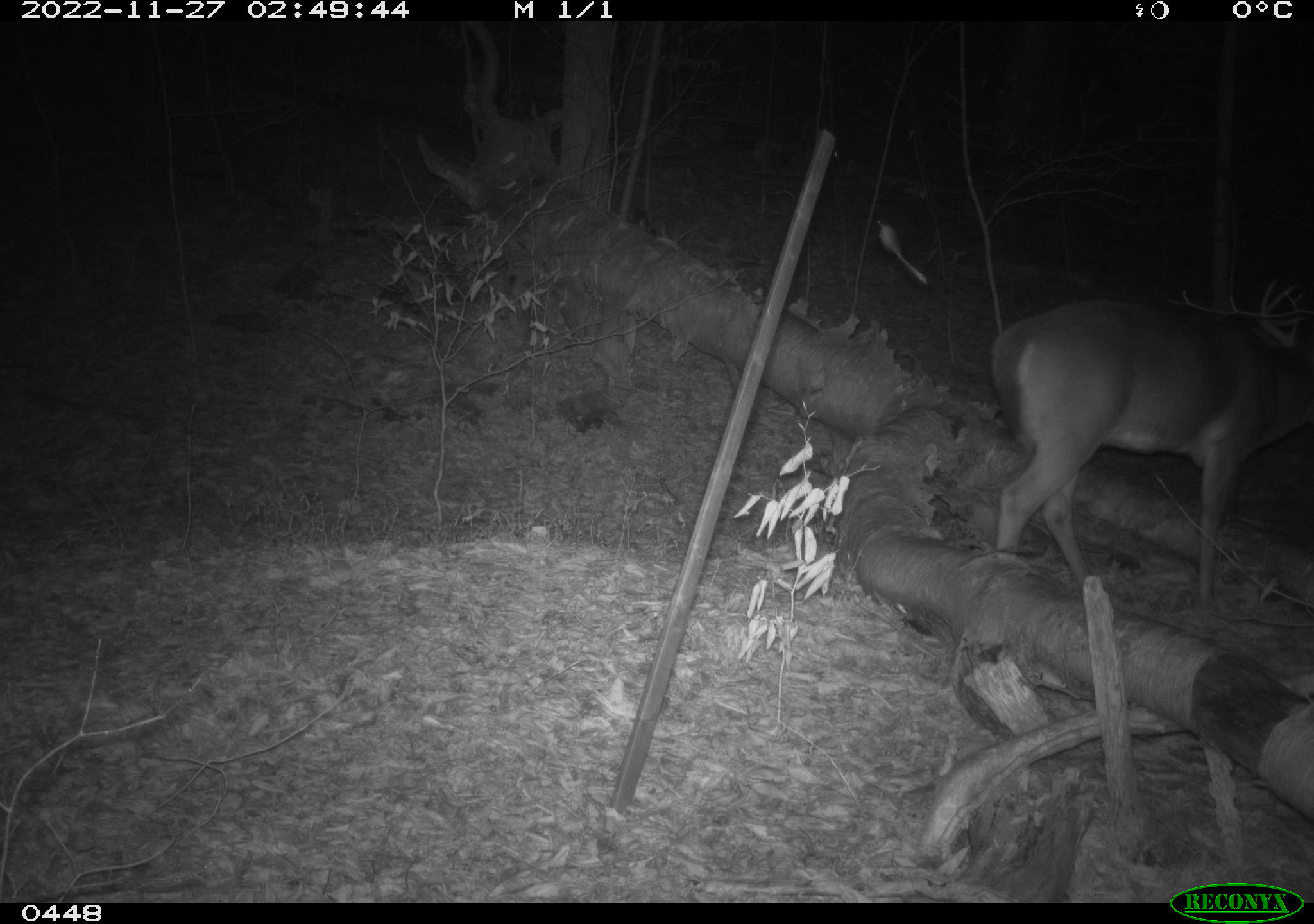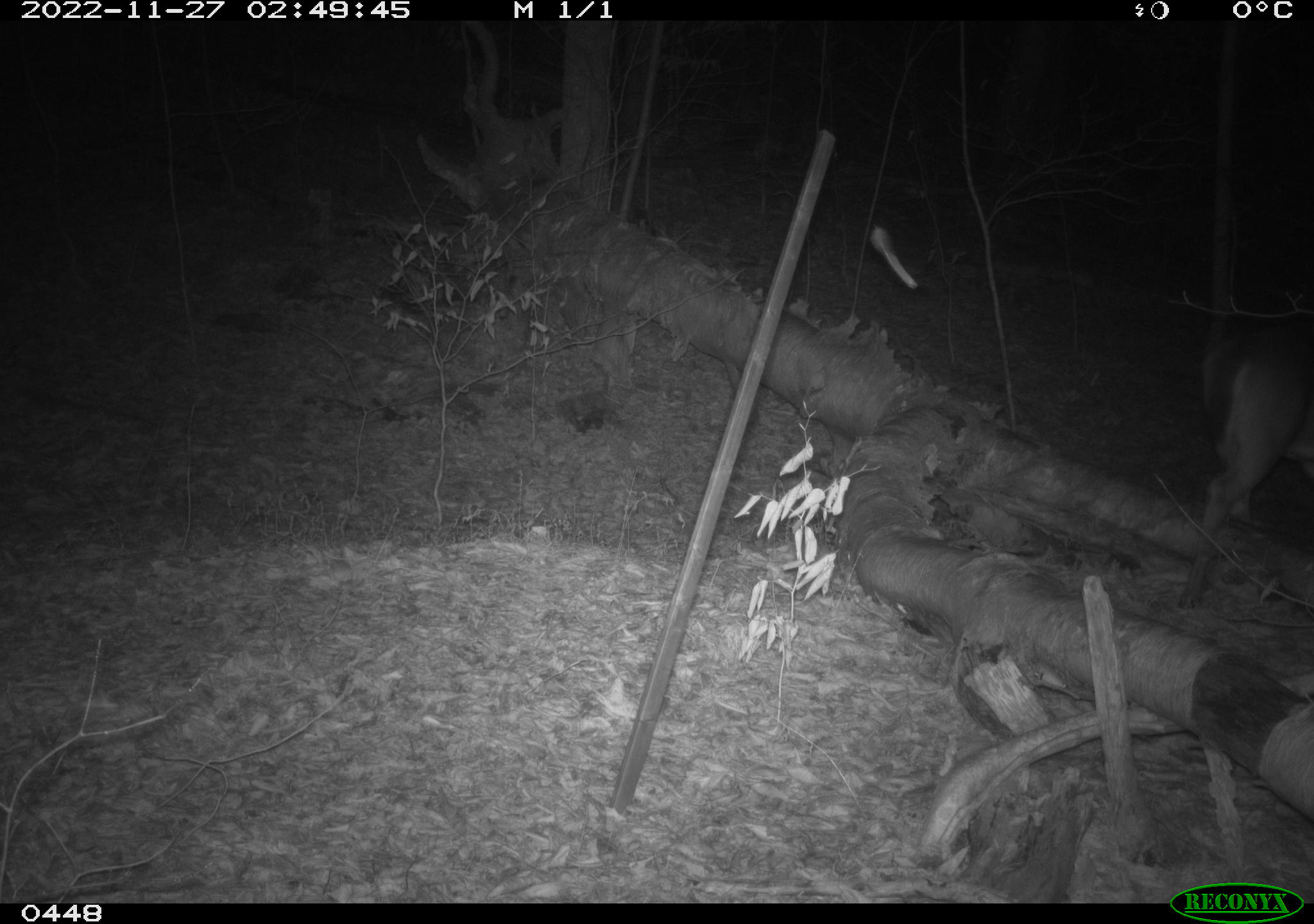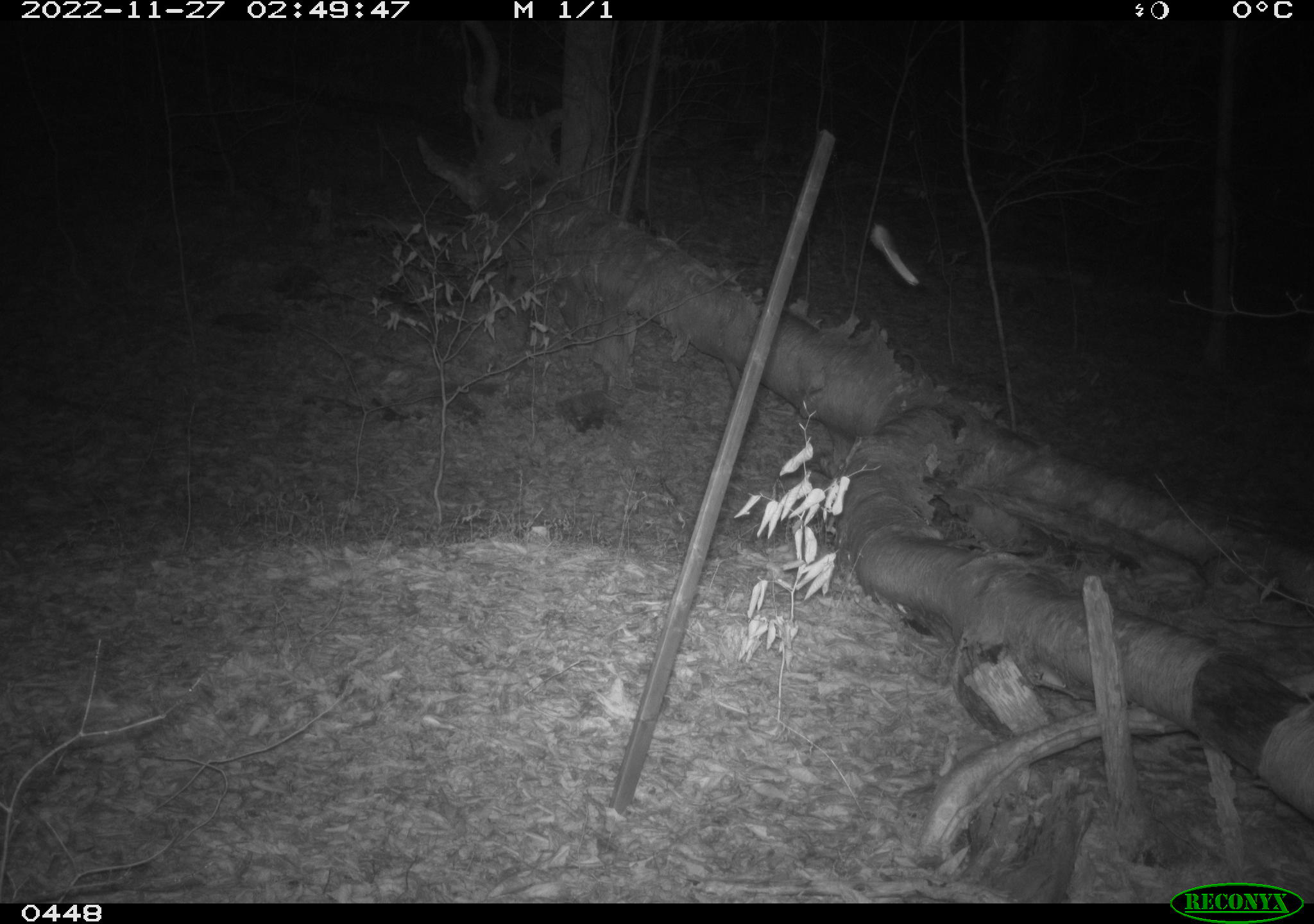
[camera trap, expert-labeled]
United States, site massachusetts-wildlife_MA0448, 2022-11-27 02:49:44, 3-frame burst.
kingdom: Animalia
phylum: Chordata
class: Mammalia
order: Artiodactyla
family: Cervidae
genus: Odocoileus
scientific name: Odocoileus virginianus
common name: white-tailed deer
White-tailed deer (Odocoileus virginianus).